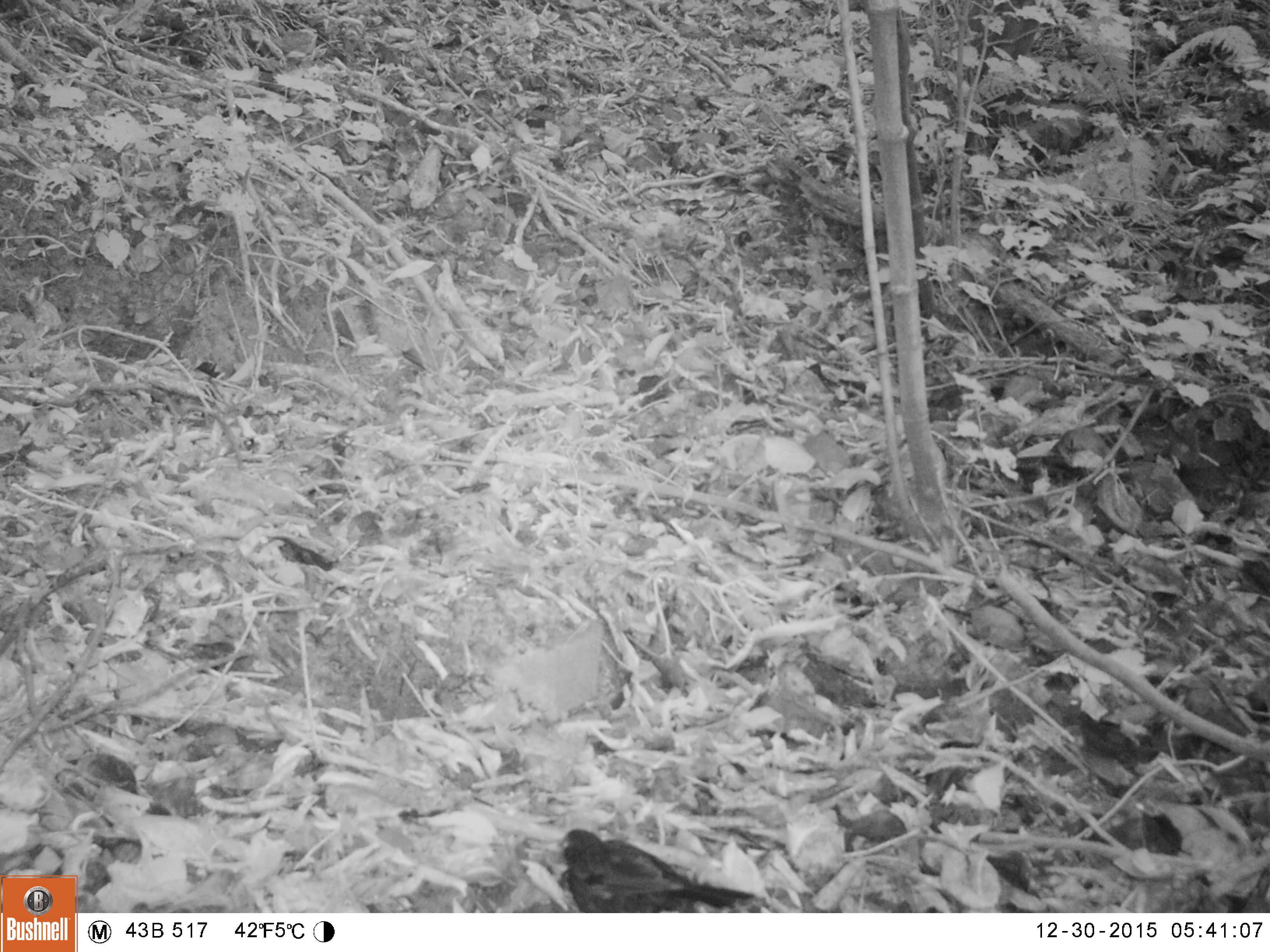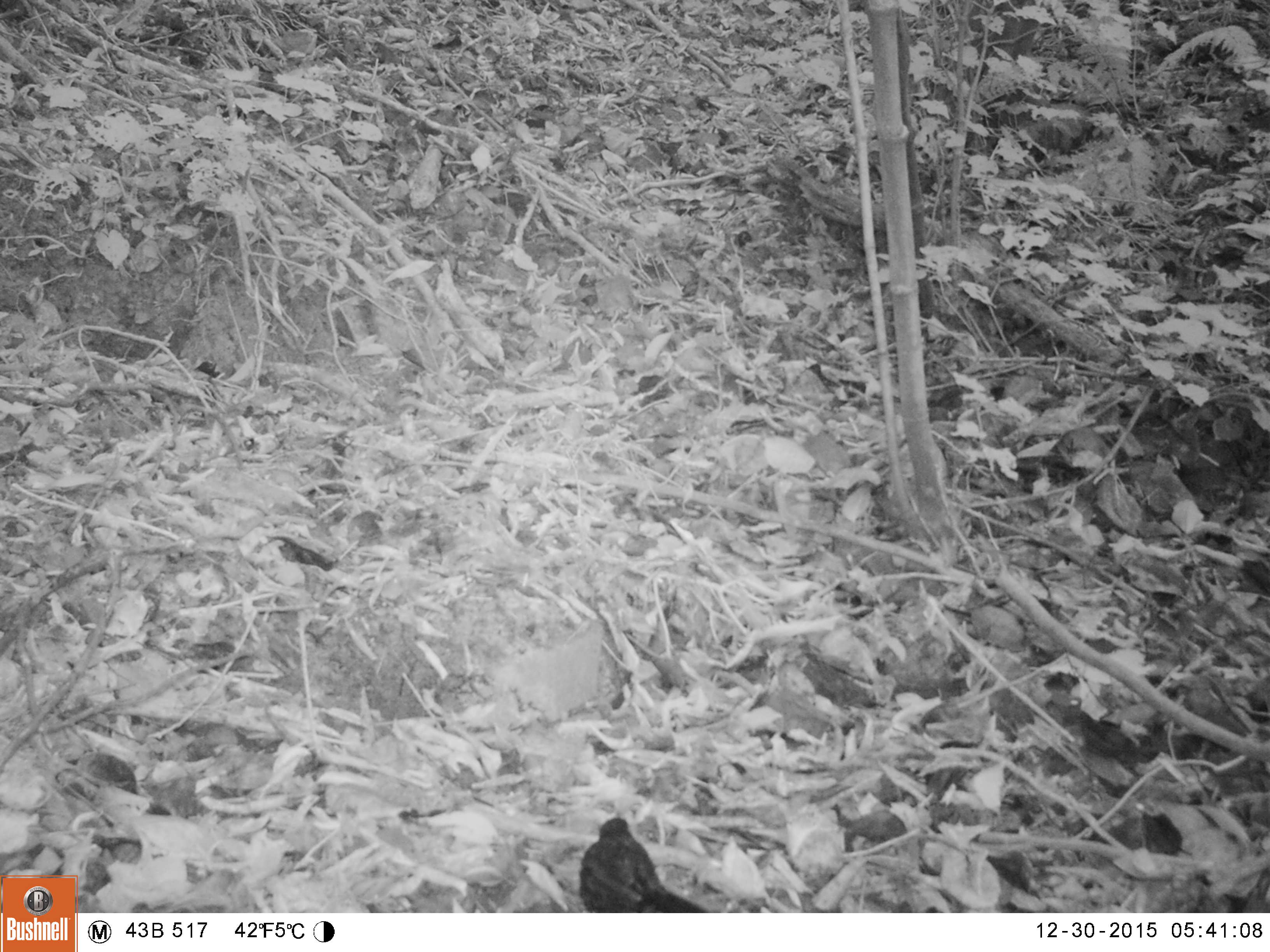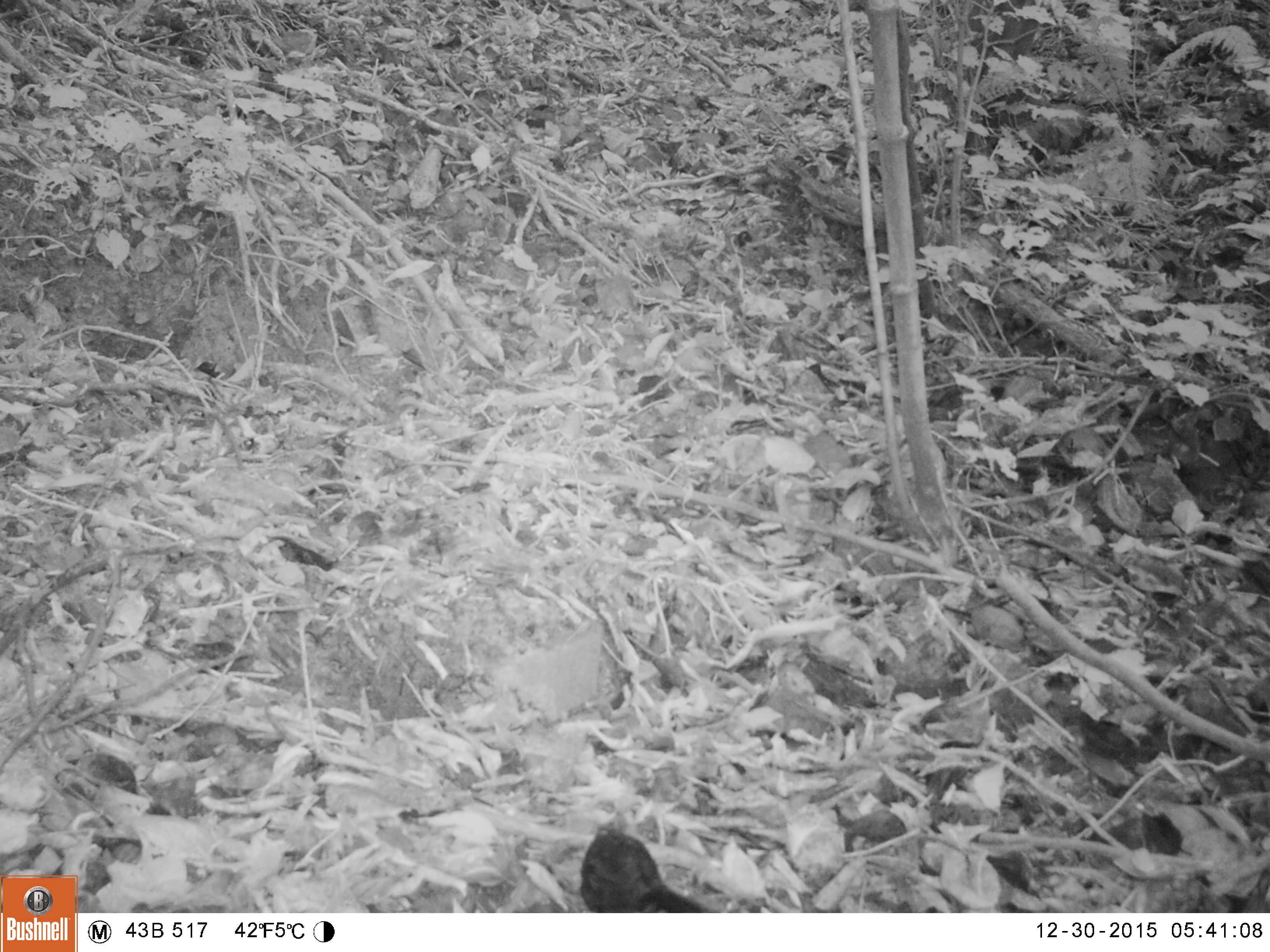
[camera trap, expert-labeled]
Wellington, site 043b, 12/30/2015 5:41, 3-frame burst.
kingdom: Animalia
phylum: Chordata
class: Aves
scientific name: Aves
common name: bird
Bird (Aves).